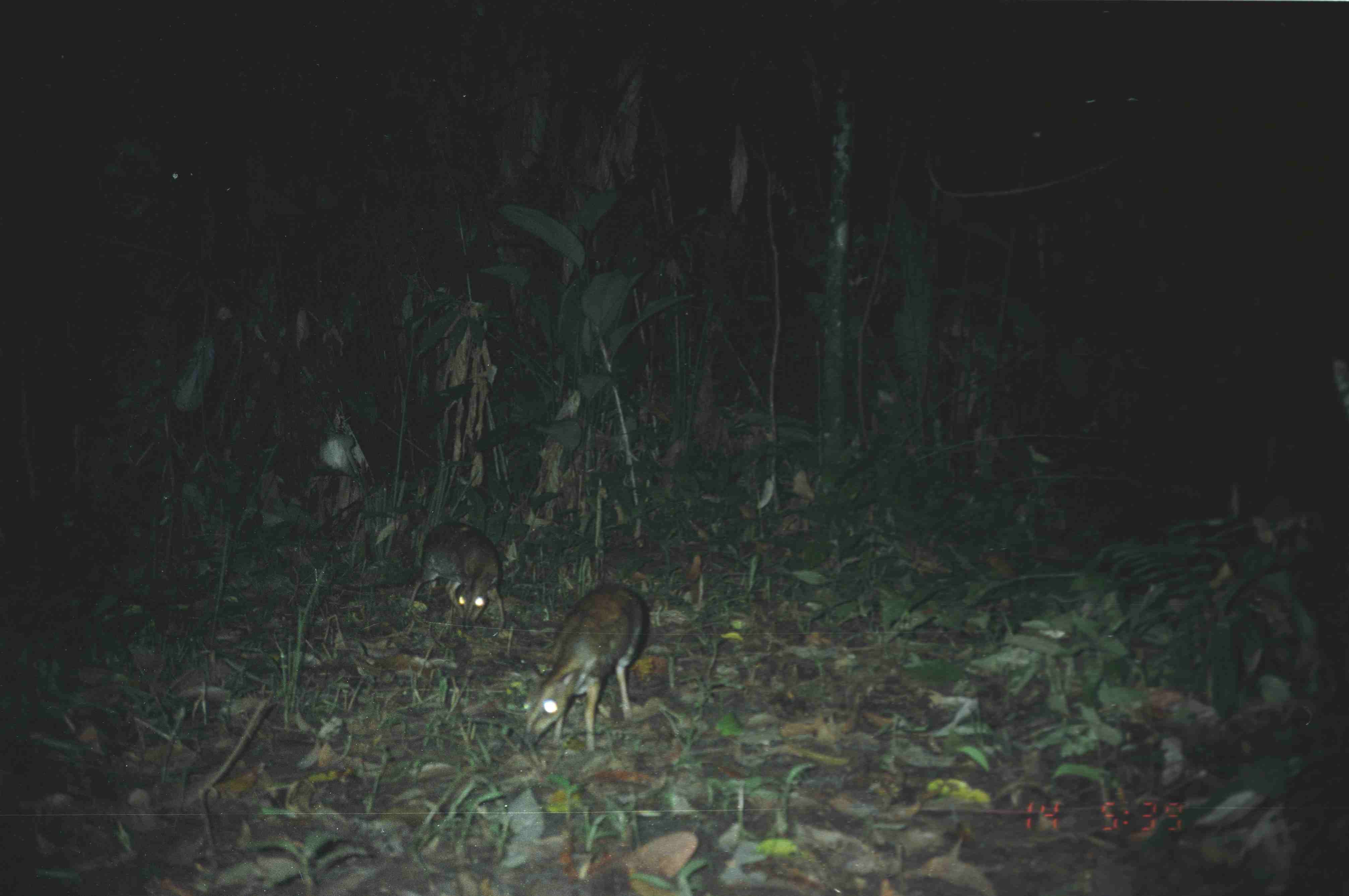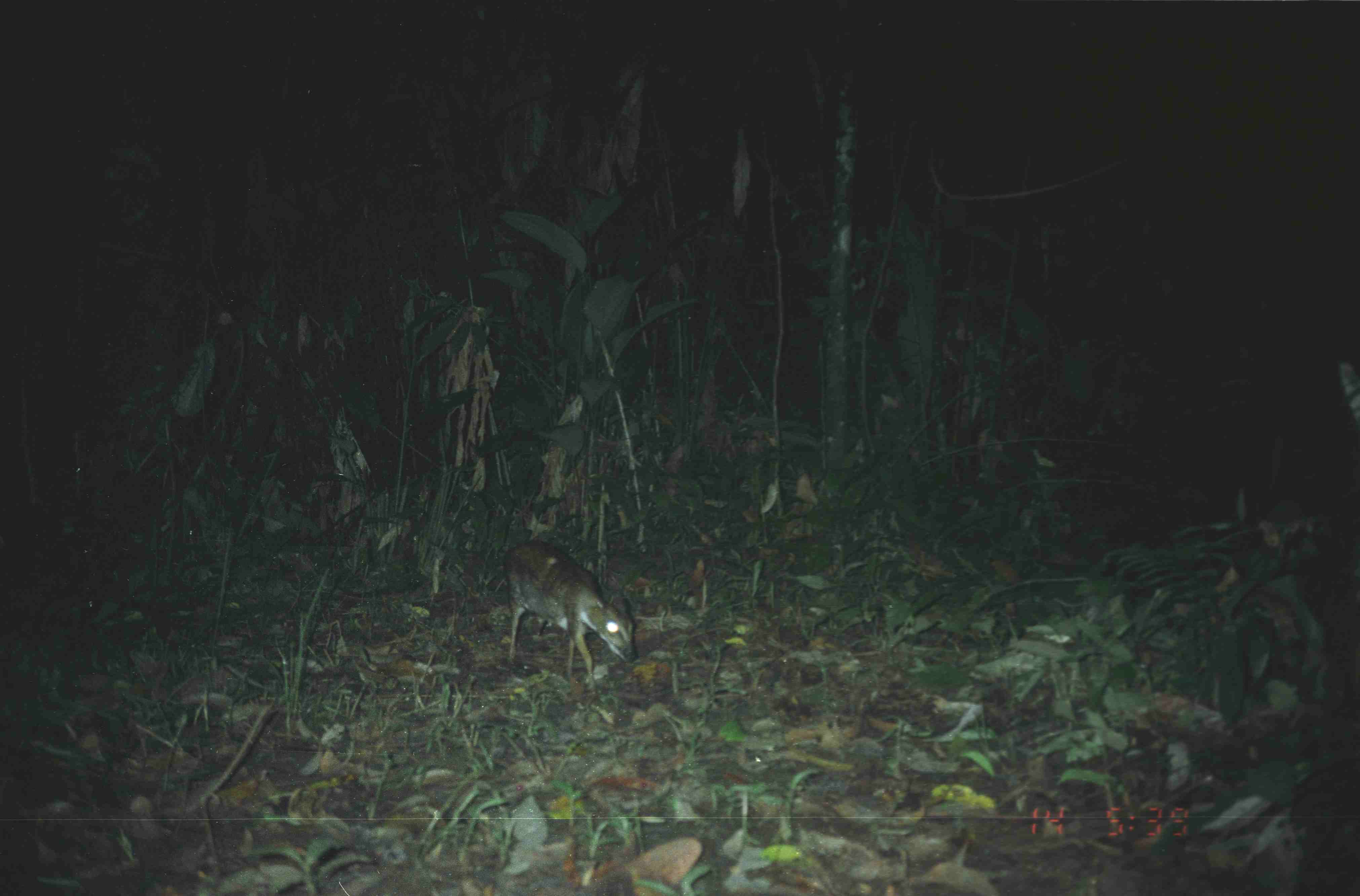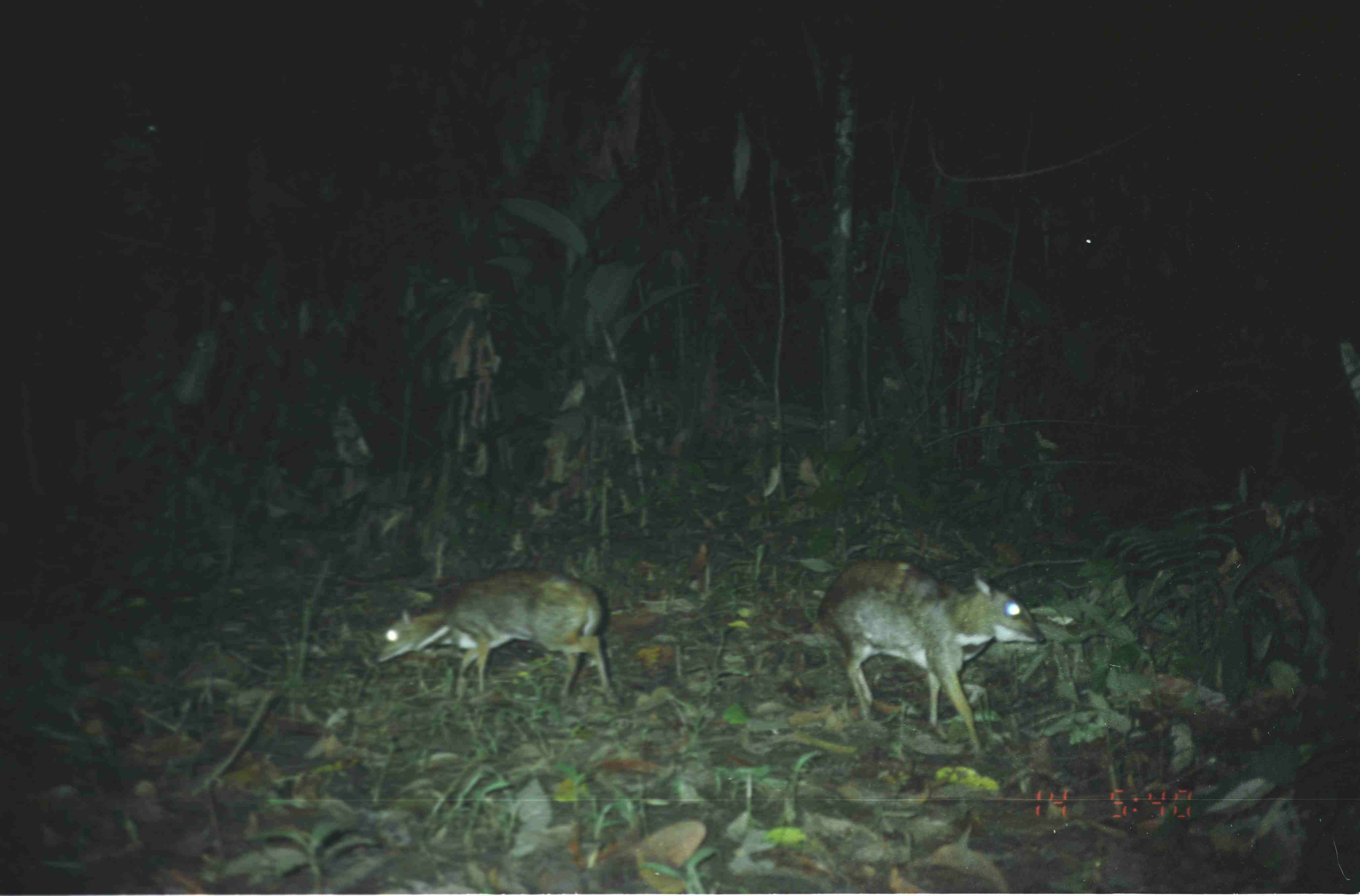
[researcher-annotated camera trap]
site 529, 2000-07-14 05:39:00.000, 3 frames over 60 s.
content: unidentified animal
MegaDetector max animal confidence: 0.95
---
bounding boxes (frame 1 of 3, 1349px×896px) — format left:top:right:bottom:
unknown: 517:584:648:749; 395:525:509:634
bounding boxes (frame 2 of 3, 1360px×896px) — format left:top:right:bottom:
unknown: 503:541:634:677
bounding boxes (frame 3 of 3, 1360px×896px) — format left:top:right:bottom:
unknown: 792:557:1045:758; 372:571:612:705